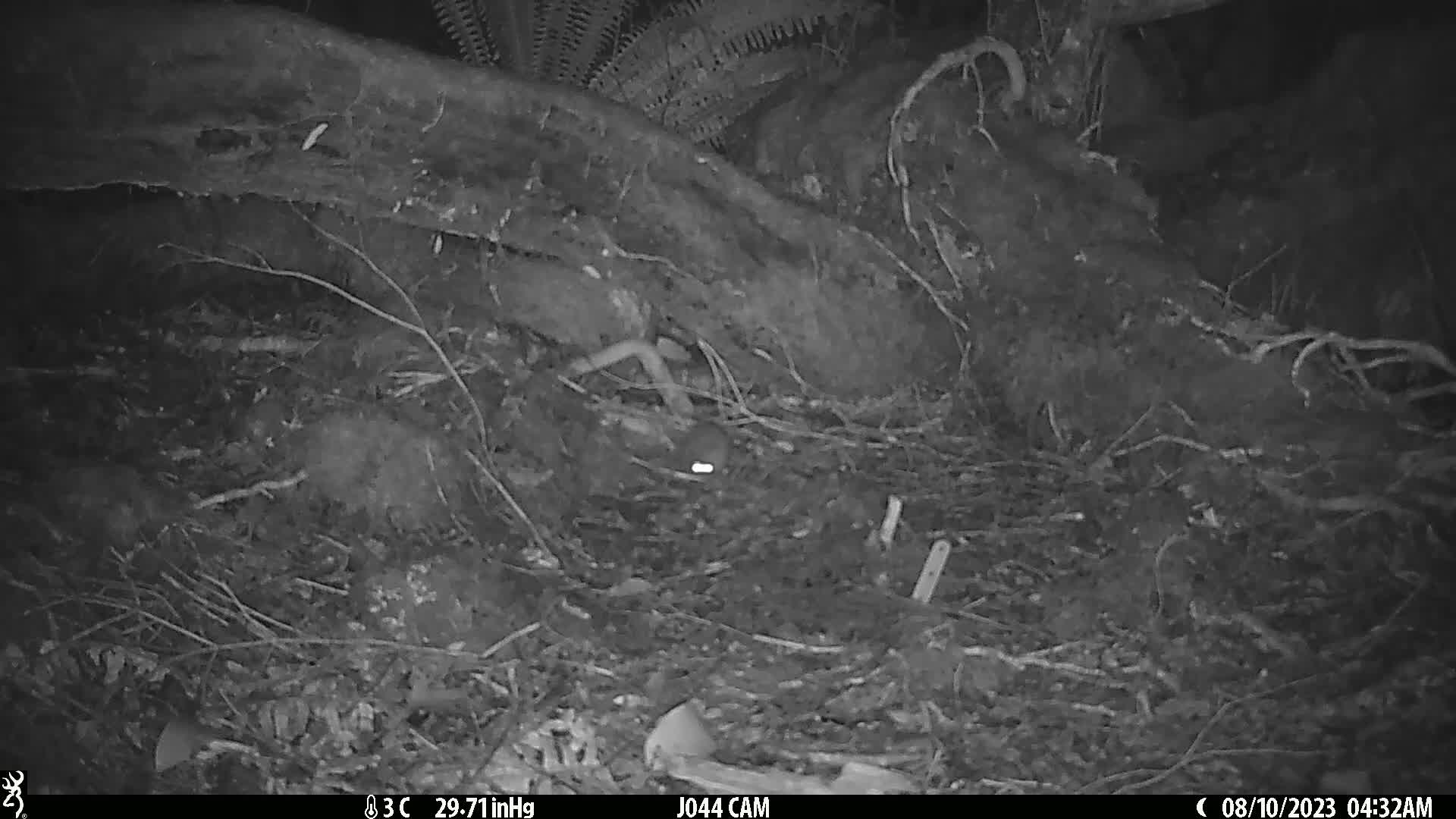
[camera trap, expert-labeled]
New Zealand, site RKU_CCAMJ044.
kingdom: Animalia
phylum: Chordata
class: Mammalia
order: Rodentia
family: Muridae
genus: Rattus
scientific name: Rattus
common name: rat